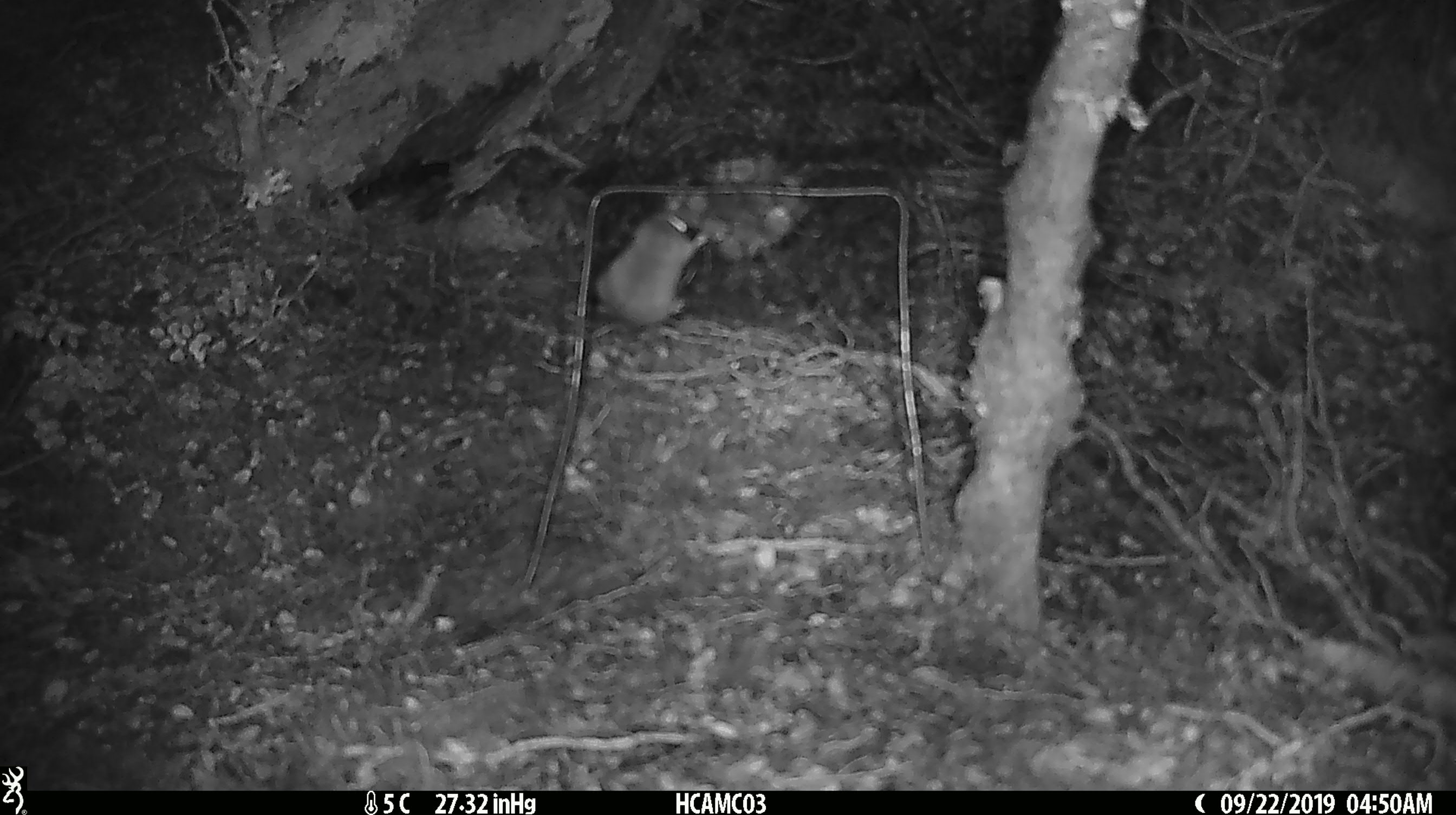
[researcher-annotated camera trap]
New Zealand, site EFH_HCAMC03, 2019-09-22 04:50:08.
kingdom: Animalia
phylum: Chordata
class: Mammalia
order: Rodentia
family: Muridae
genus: Mus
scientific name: Mus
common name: mouse